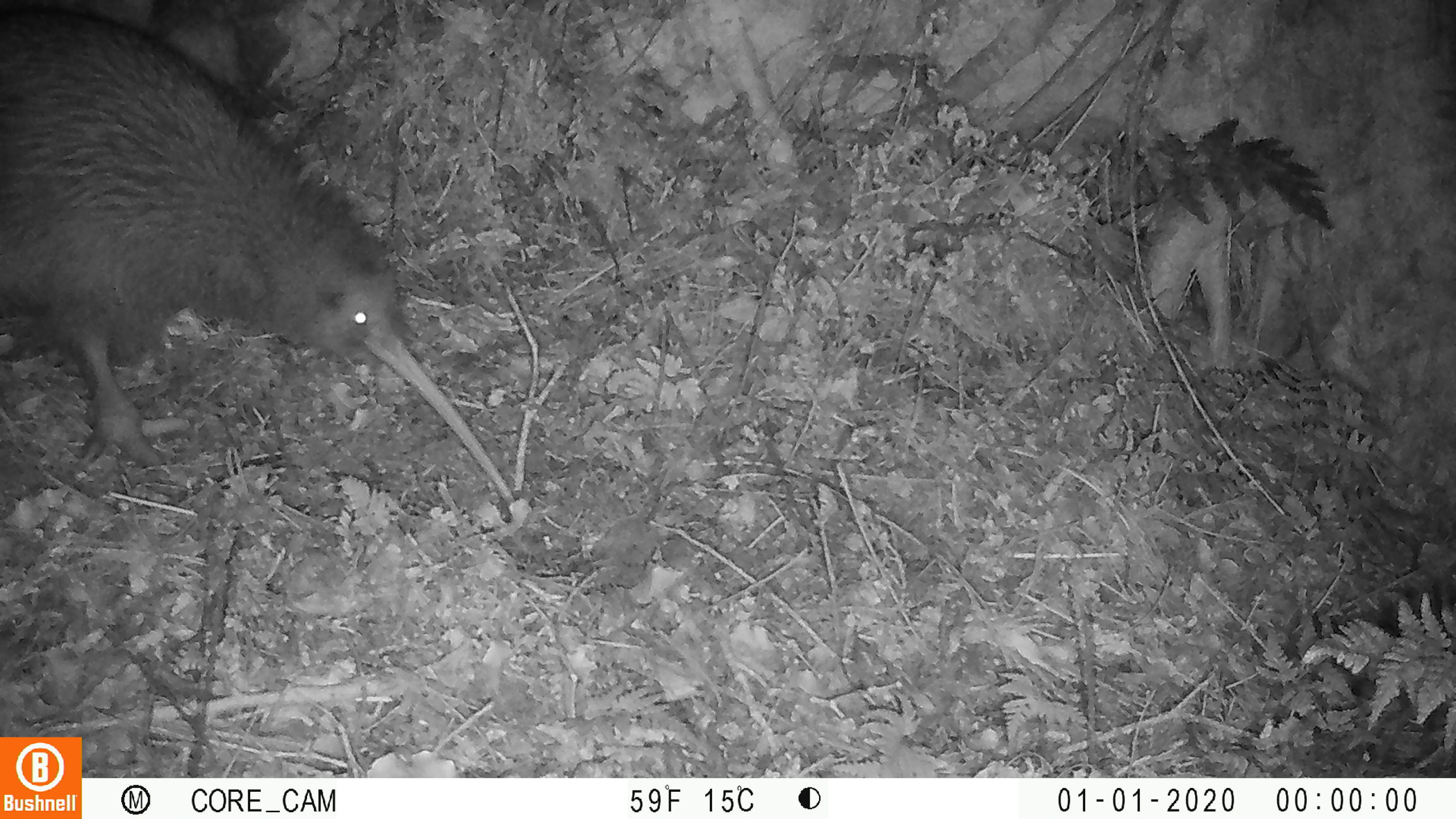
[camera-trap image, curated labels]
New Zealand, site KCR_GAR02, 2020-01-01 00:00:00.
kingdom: Animalia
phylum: Chordata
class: Aves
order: Apterygiformes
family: Apterygidae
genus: Apteryx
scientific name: Apteryx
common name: kiwi